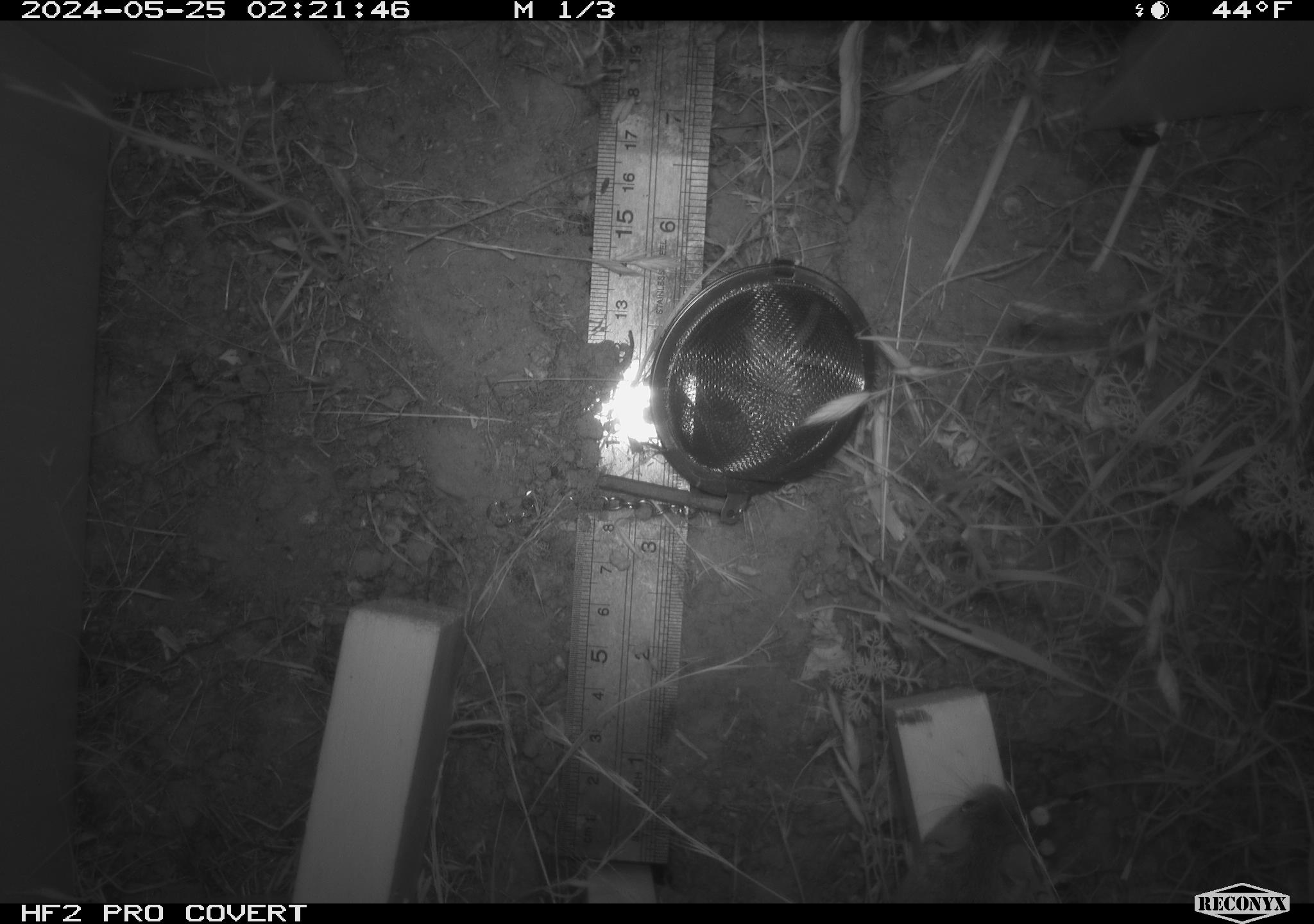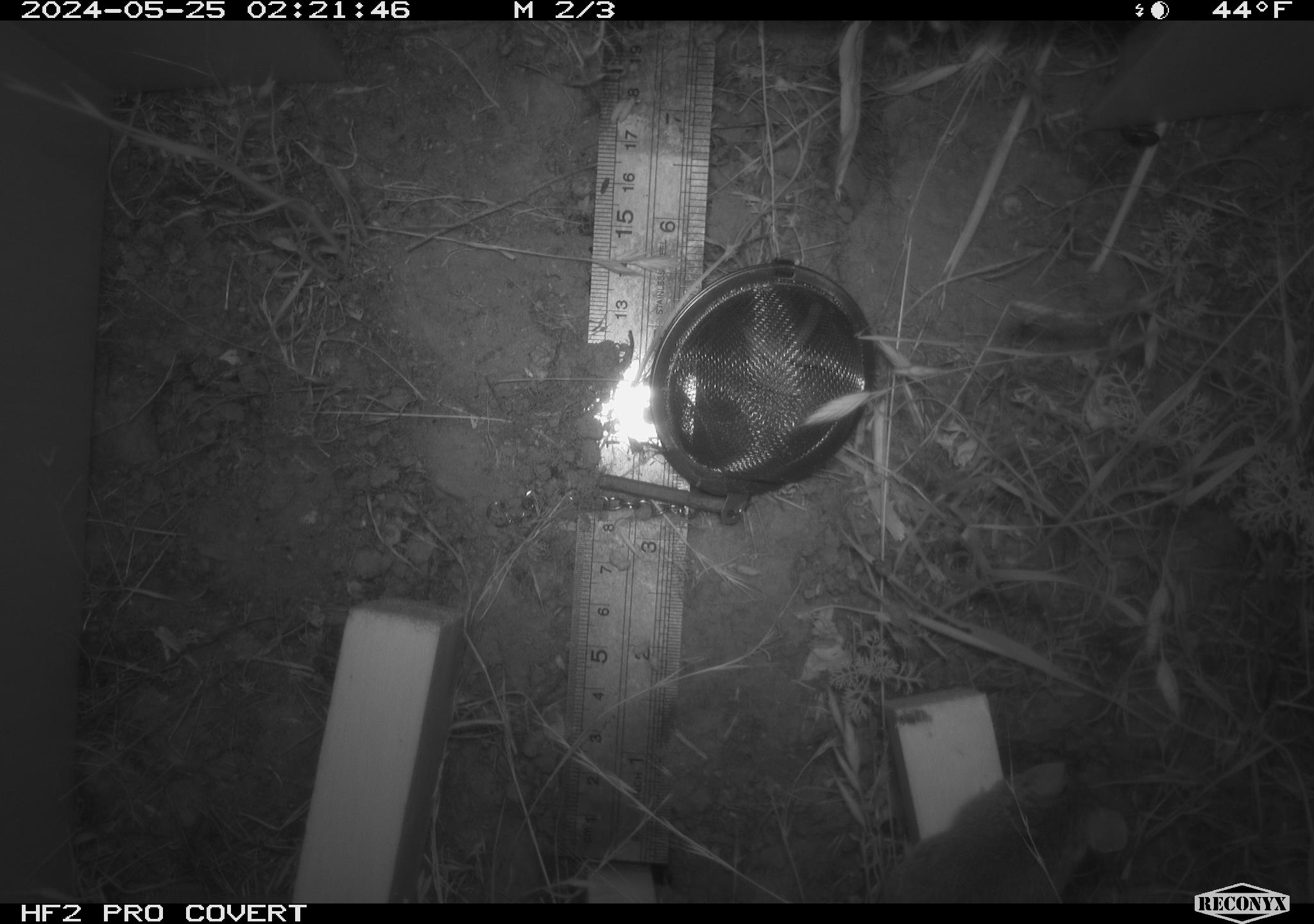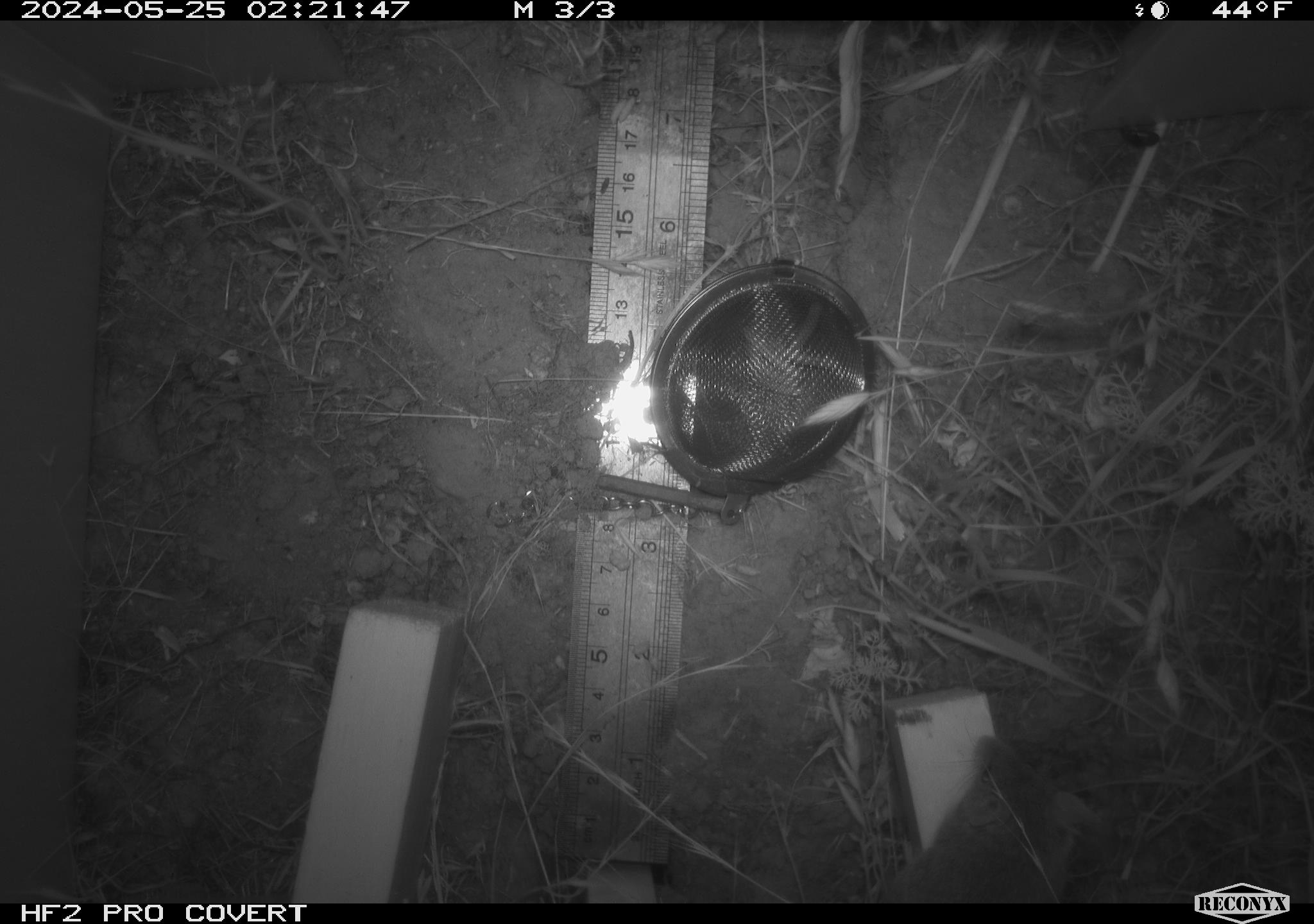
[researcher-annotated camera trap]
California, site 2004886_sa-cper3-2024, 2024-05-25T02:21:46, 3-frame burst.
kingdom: Animalia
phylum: Chordata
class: Mammalia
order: Rodentia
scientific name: Rodentia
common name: rodent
Rodent (Rodentia).